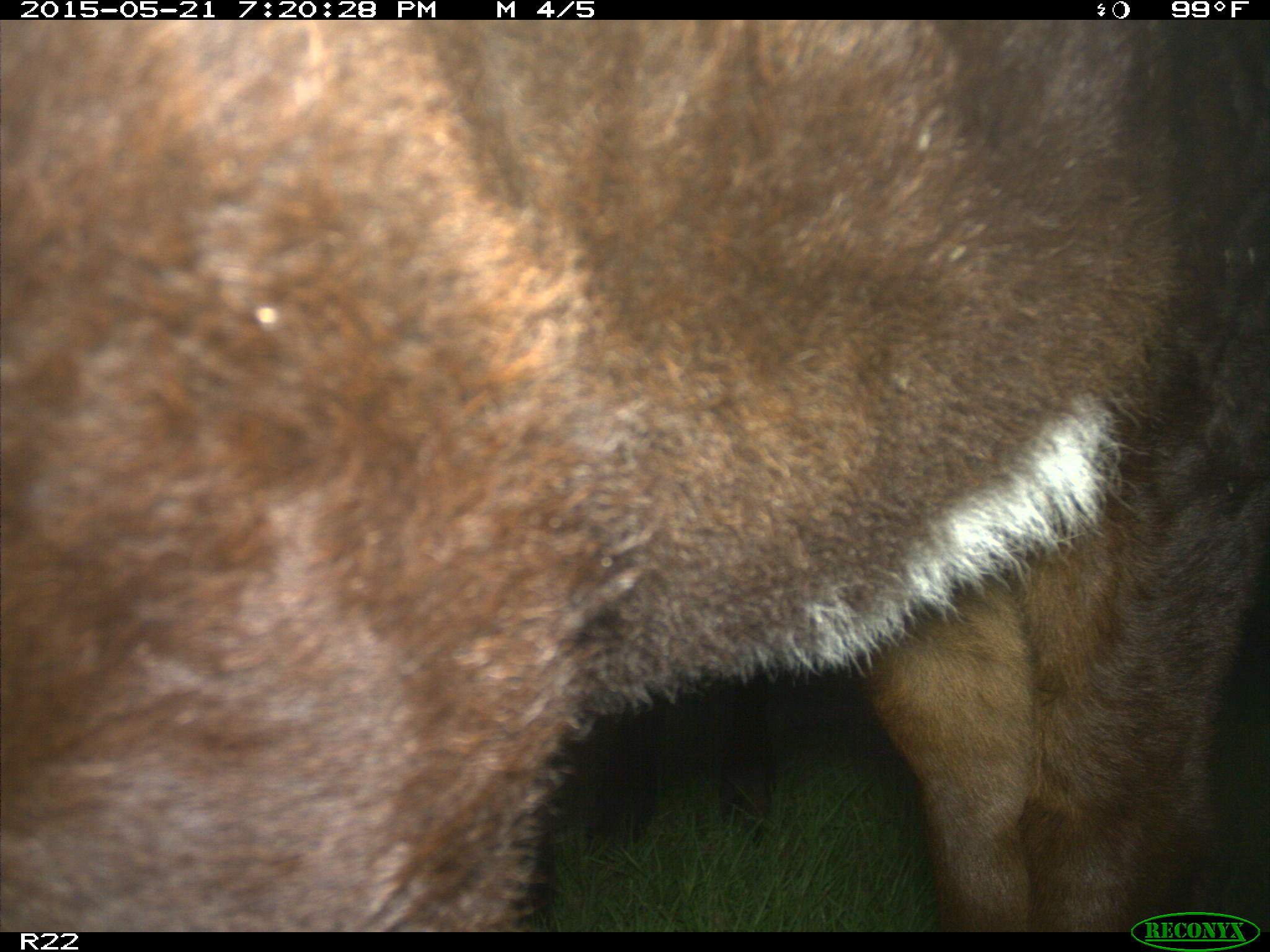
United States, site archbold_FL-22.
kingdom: Animalia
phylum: Chordata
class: Mammalia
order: Artiodactyla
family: Bovidae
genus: Bos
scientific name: Bos taurus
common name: domestic cow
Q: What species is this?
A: Bos taurus (domestic cow).